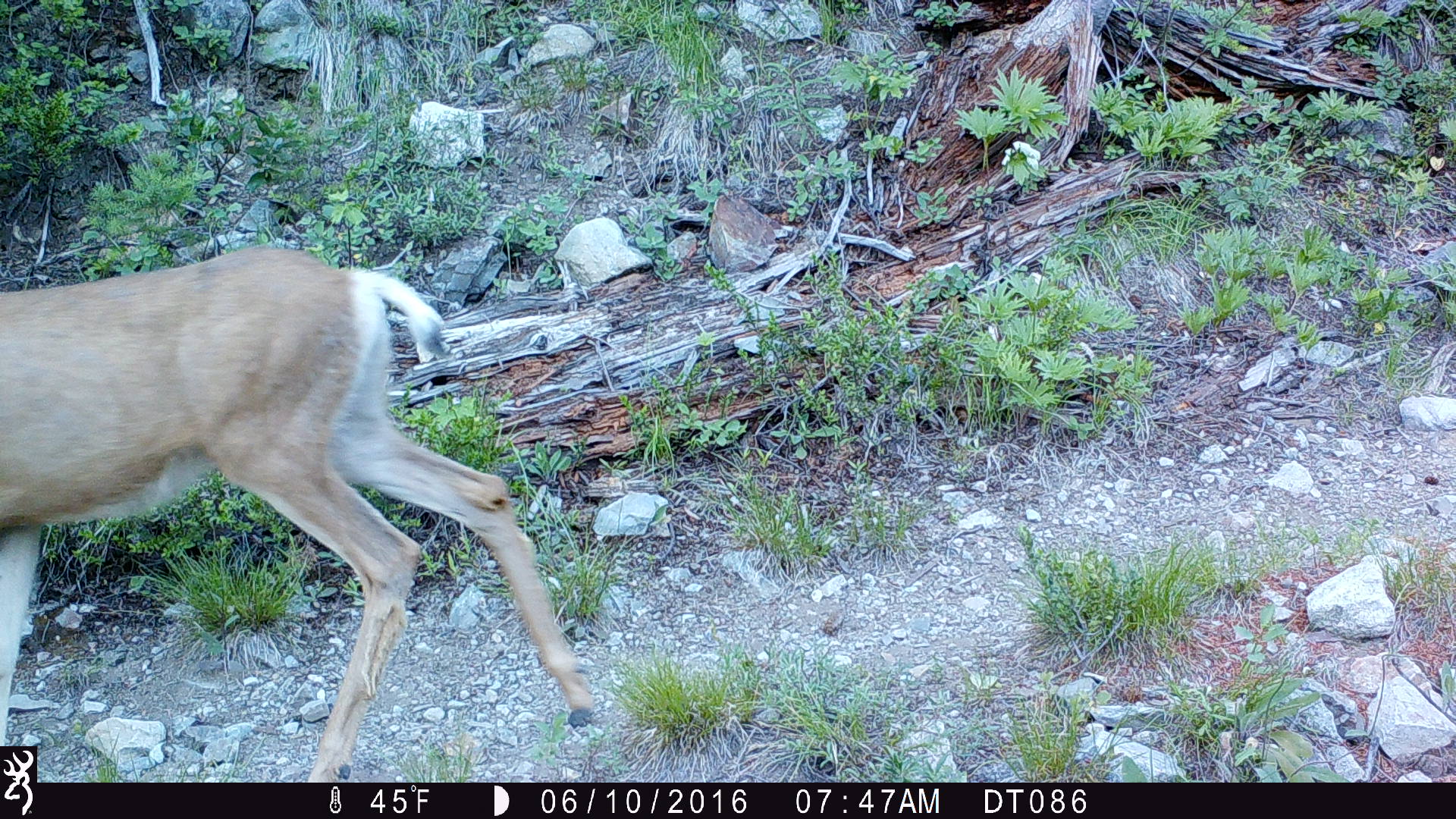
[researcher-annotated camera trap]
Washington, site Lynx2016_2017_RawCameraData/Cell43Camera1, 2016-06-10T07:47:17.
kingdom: Animalia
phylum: Chordata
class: Mammalia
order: Artiodactyla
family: Cervidae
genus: Odocoileus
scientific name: Odocoileus hemionus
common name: mule deer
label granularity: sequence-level